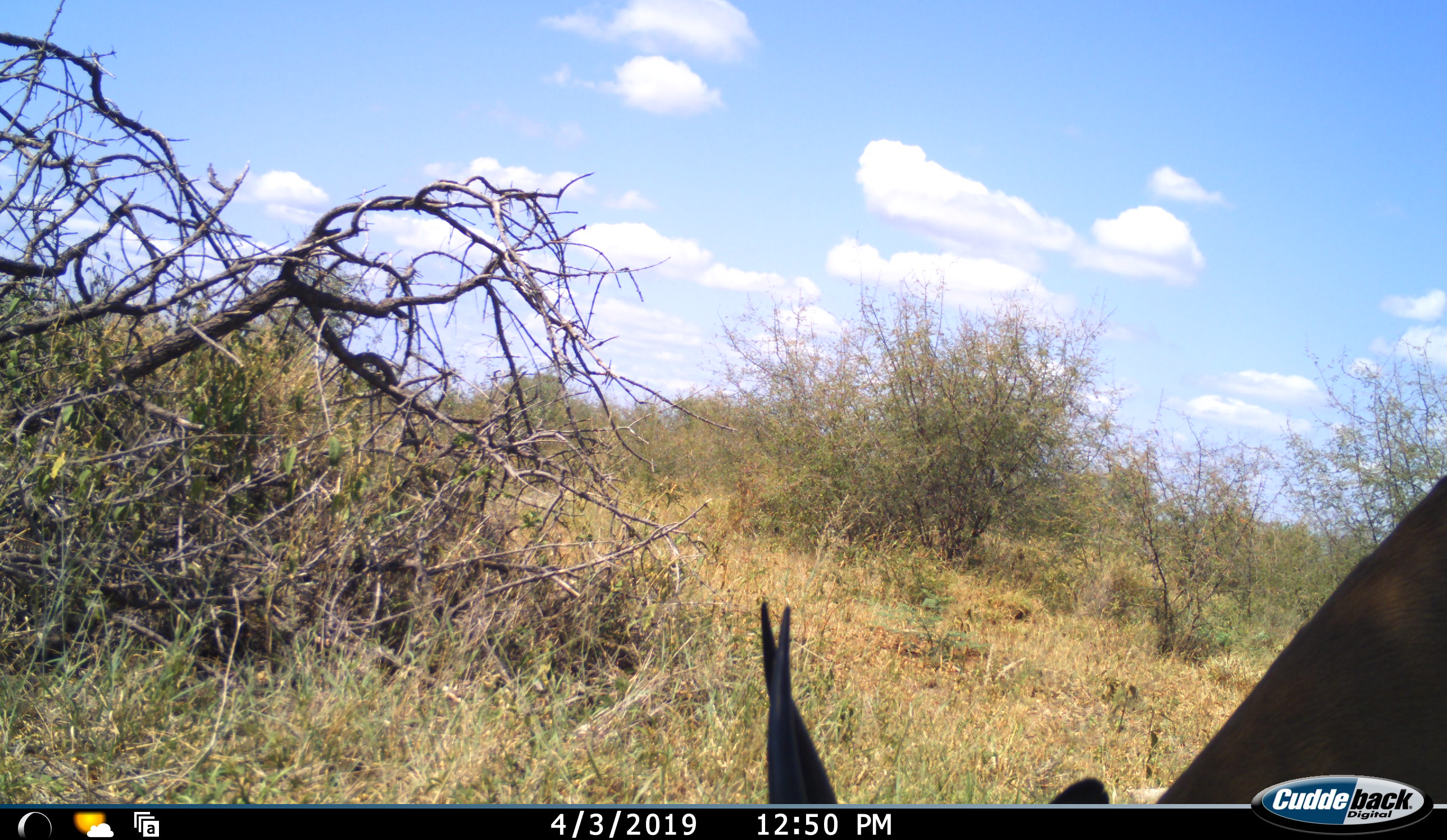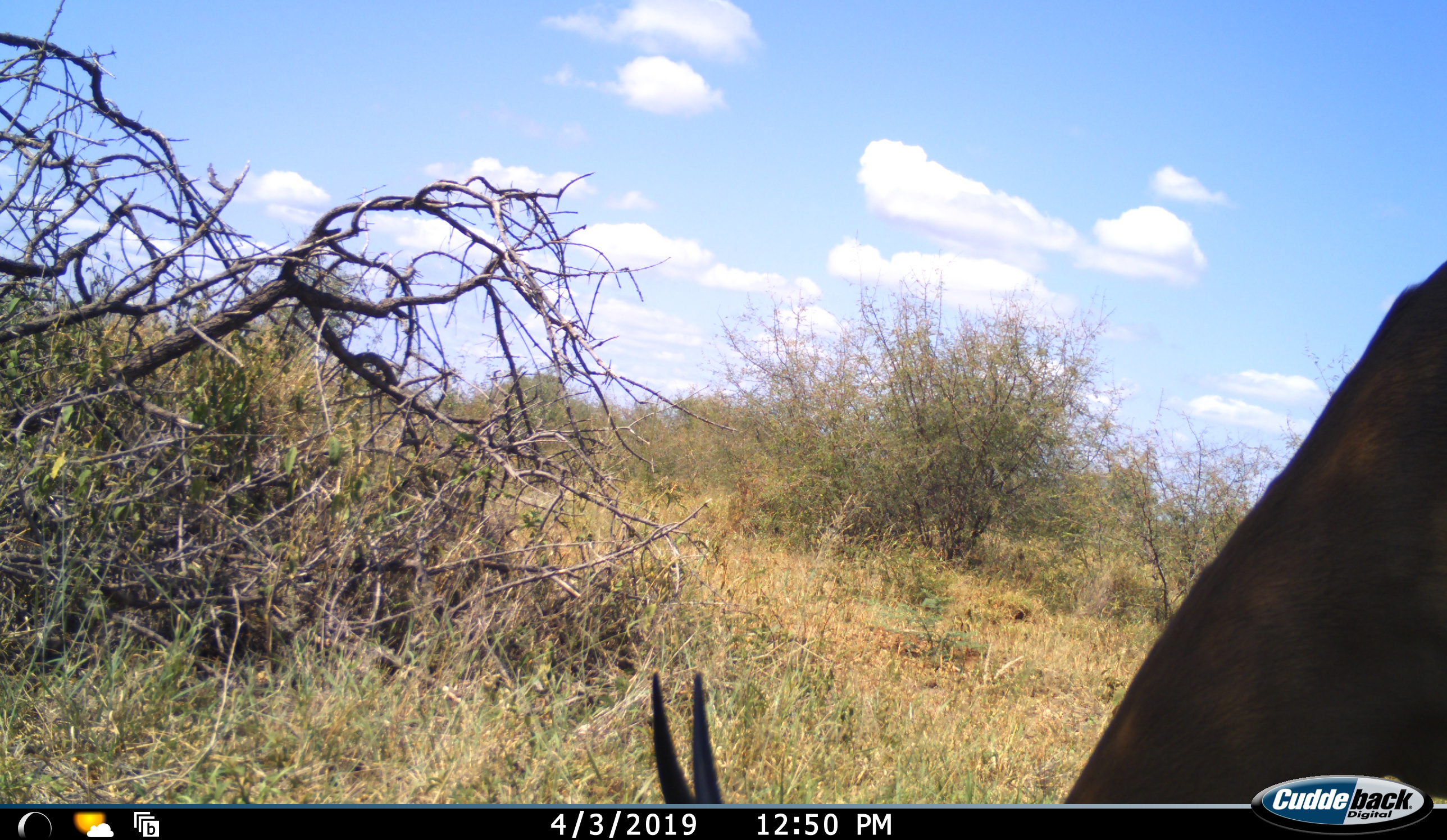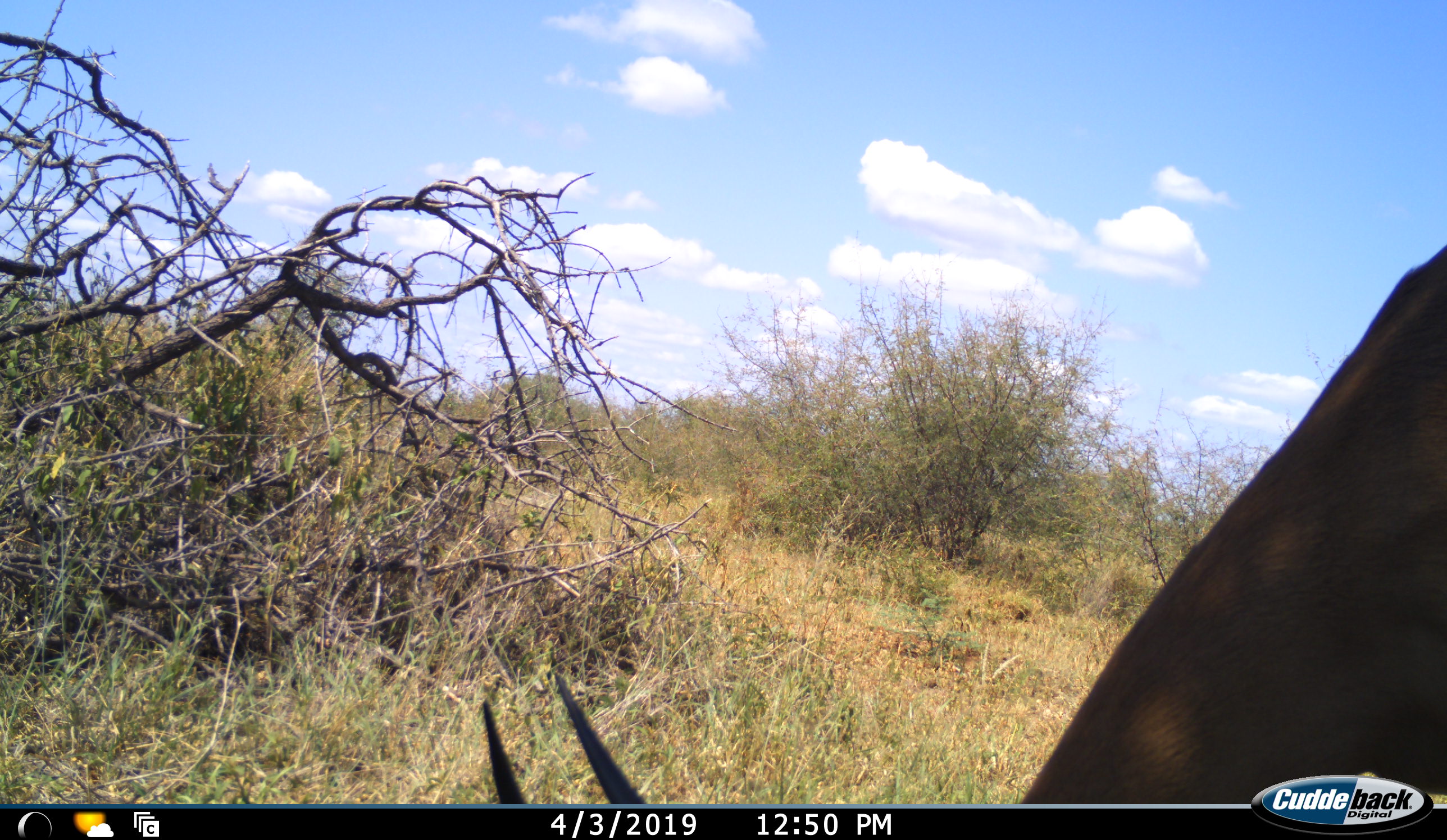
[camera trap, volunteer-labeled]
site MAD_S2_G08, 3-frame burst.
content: unidentified animal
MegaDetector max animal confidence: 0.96